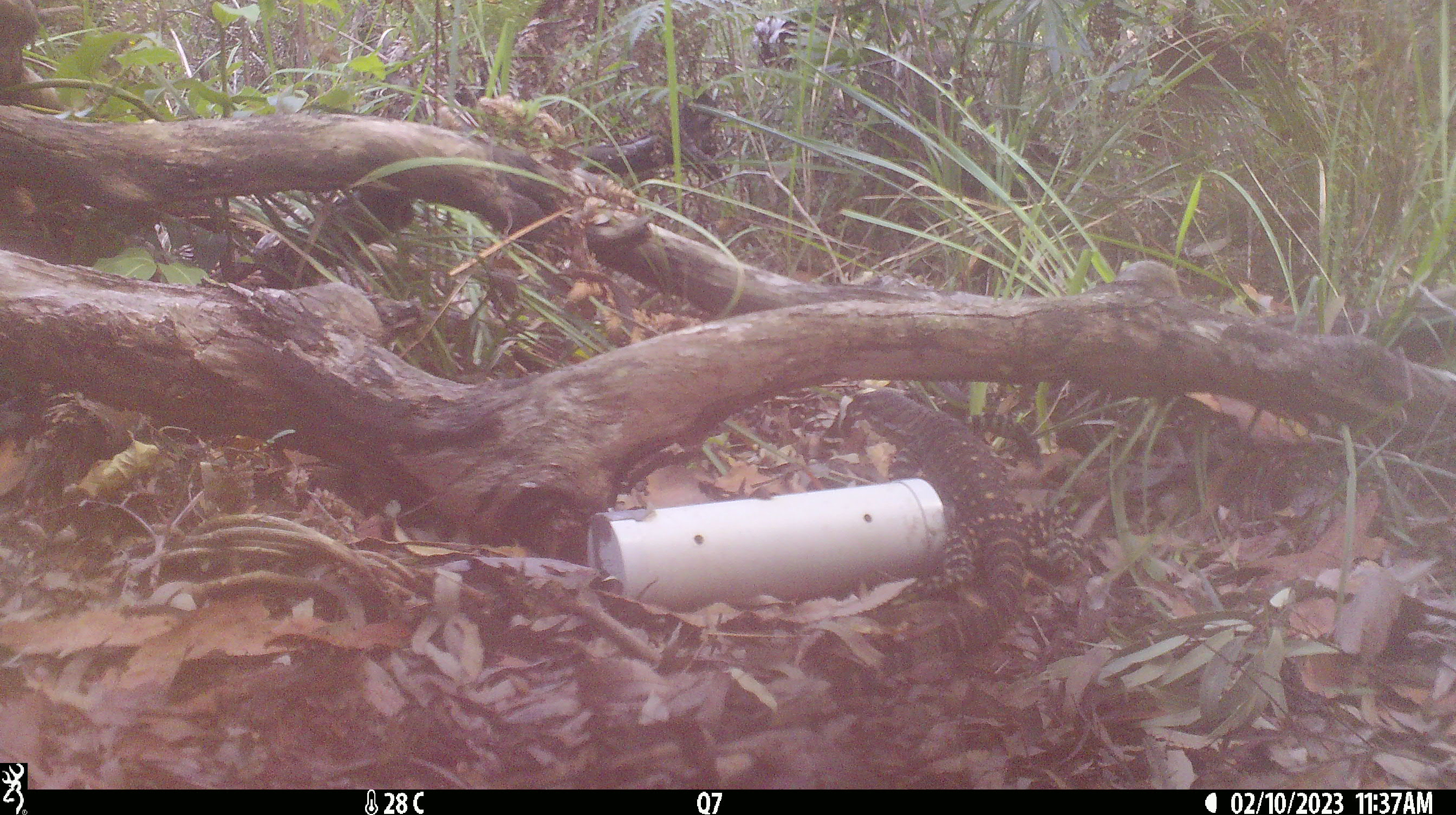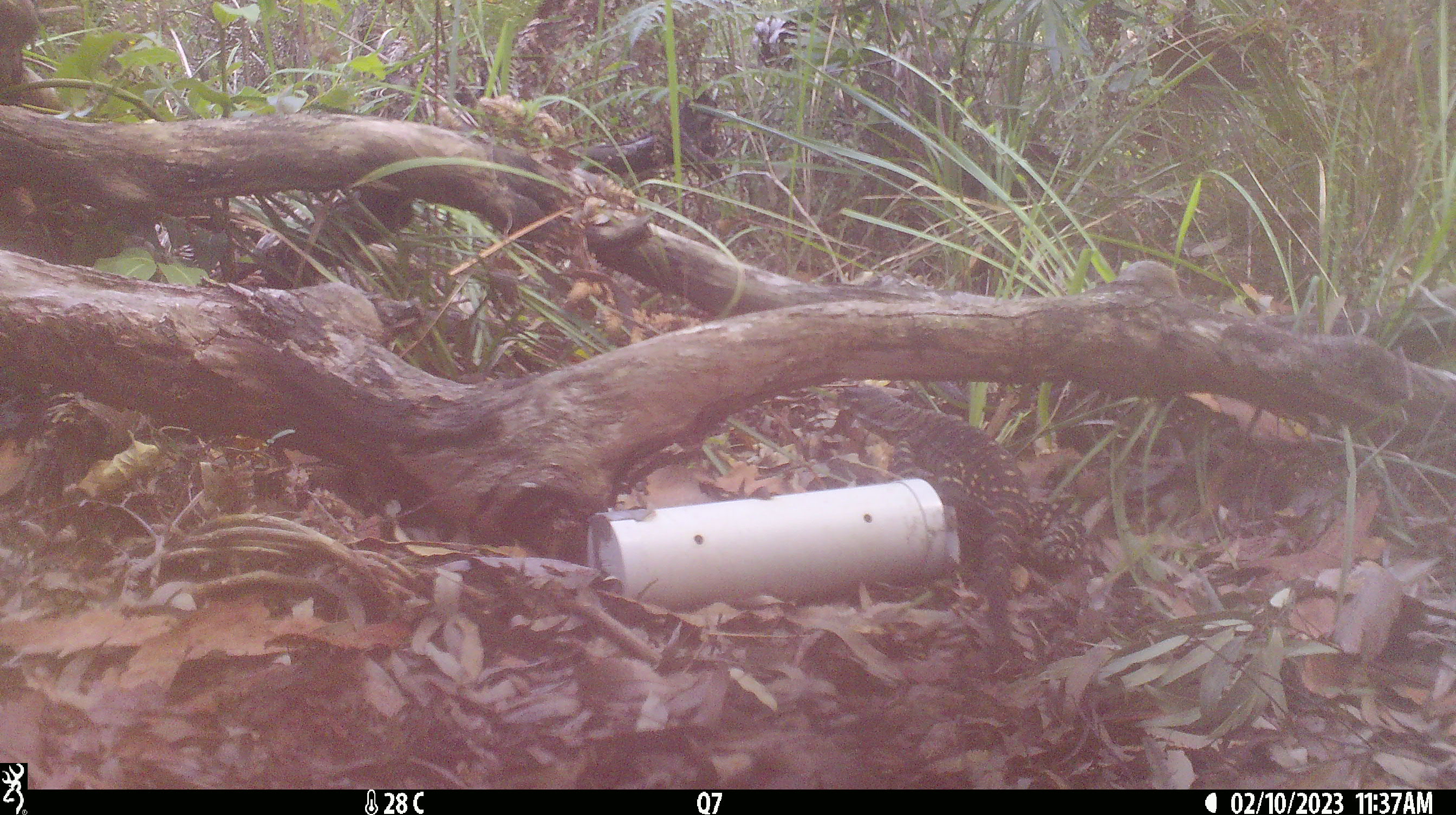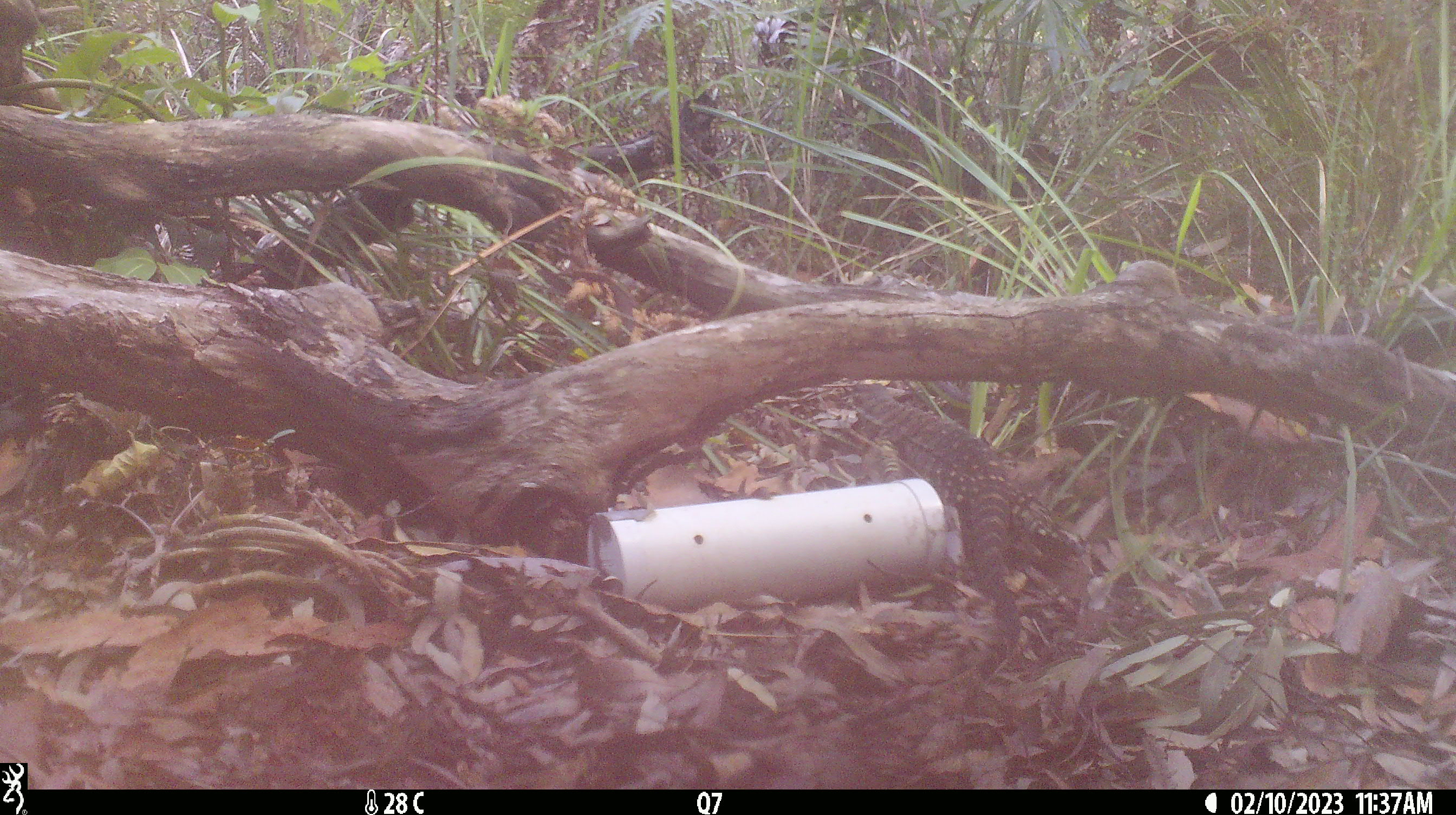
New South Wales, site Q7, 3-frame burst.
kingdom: Animalia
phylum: Chordata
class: Reptilia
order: Squamata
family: Varanidae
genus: Varanus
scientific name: Varanus varius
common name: lace monitor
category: goanna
Goanna (lace monitor) (Varanus varius).